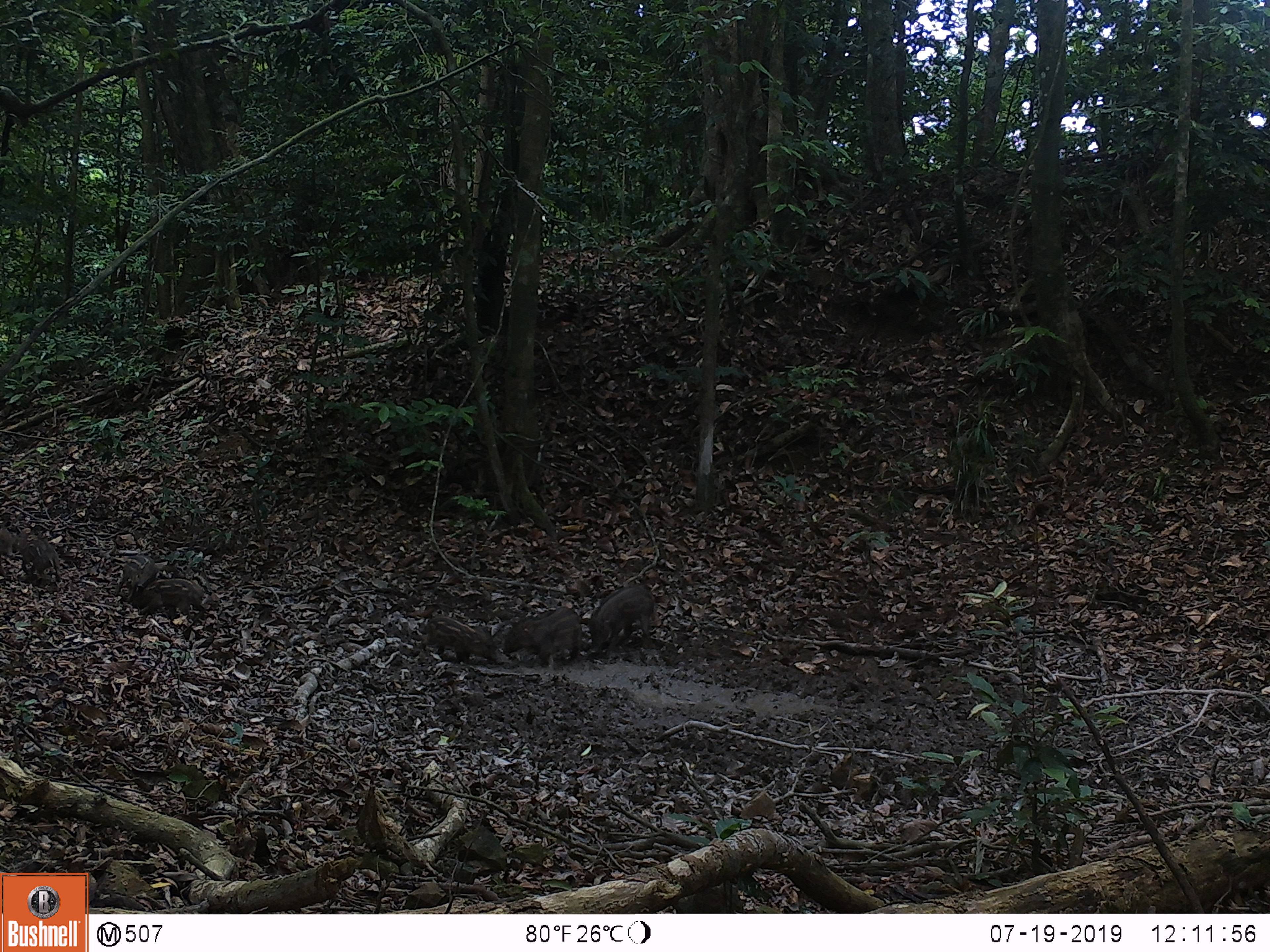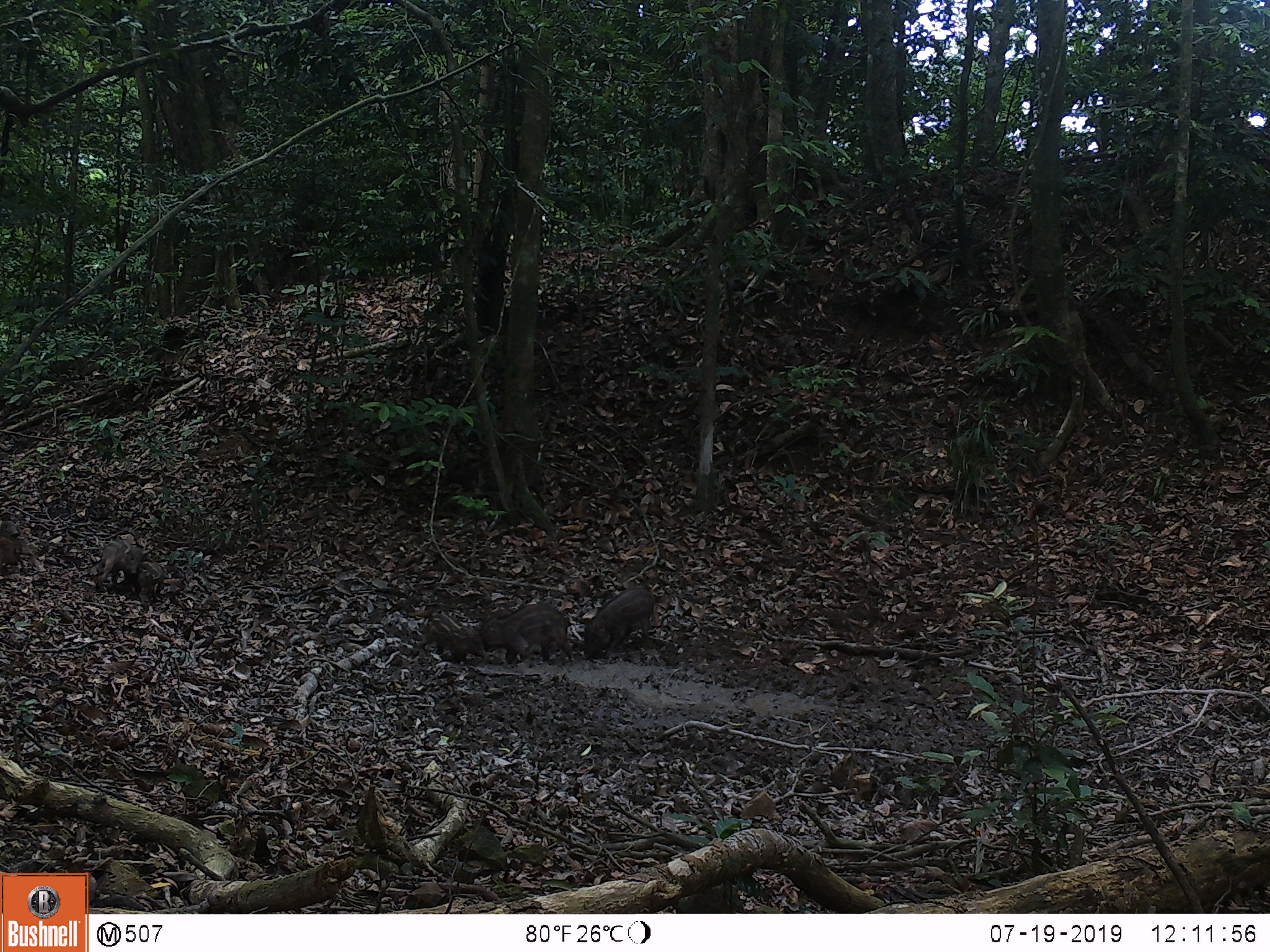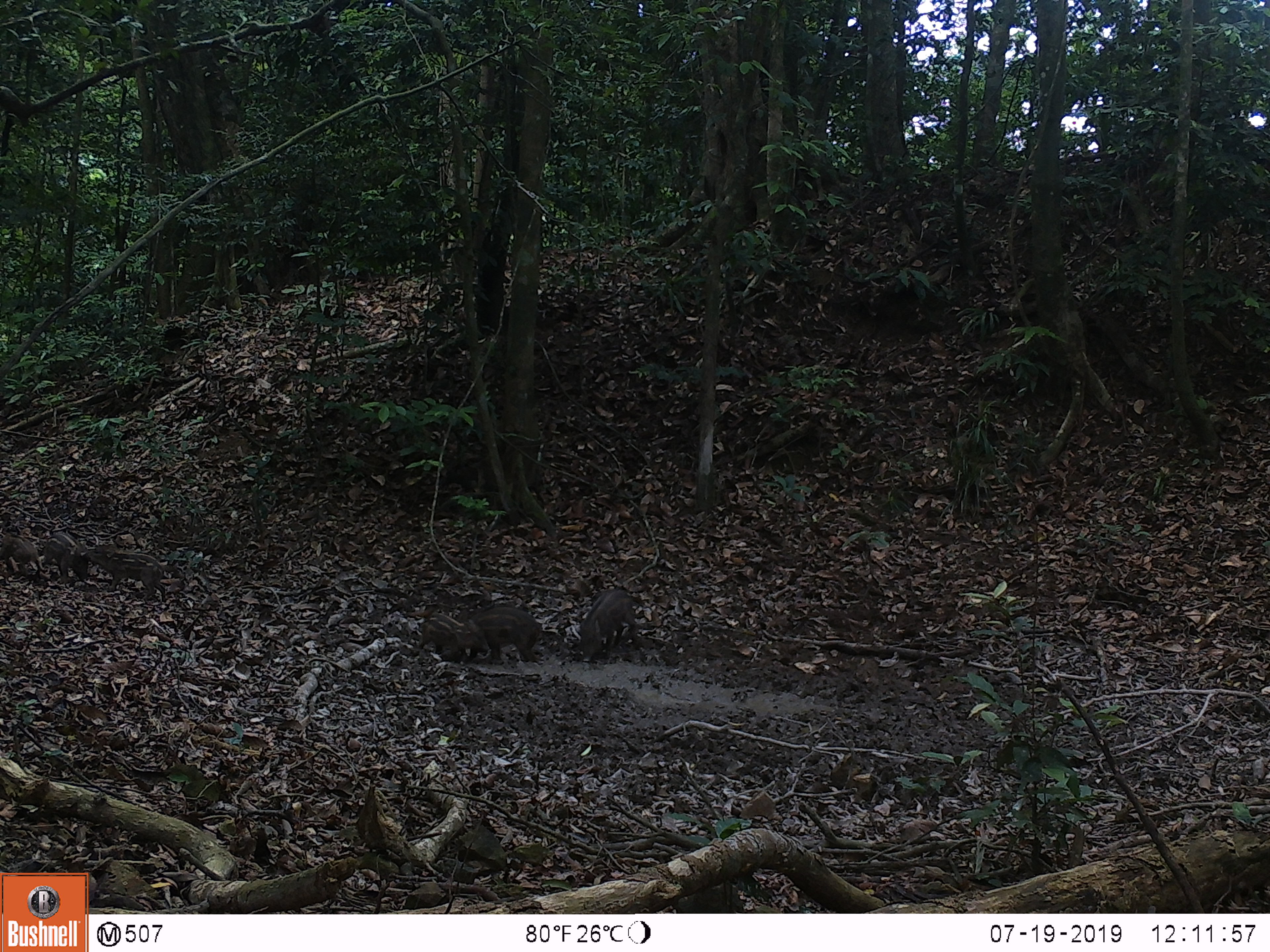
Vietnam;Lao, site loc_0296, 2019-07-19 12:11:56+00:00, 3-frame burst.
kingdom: Animalia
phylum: Chordata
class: Mammalia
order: Artiodactyla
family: Suidae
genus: Sus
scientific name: Sus scrofa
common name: eurasian wild pig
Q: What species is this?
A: Eurasian wild pig (Sus scrofa).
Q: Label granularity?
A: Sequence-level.